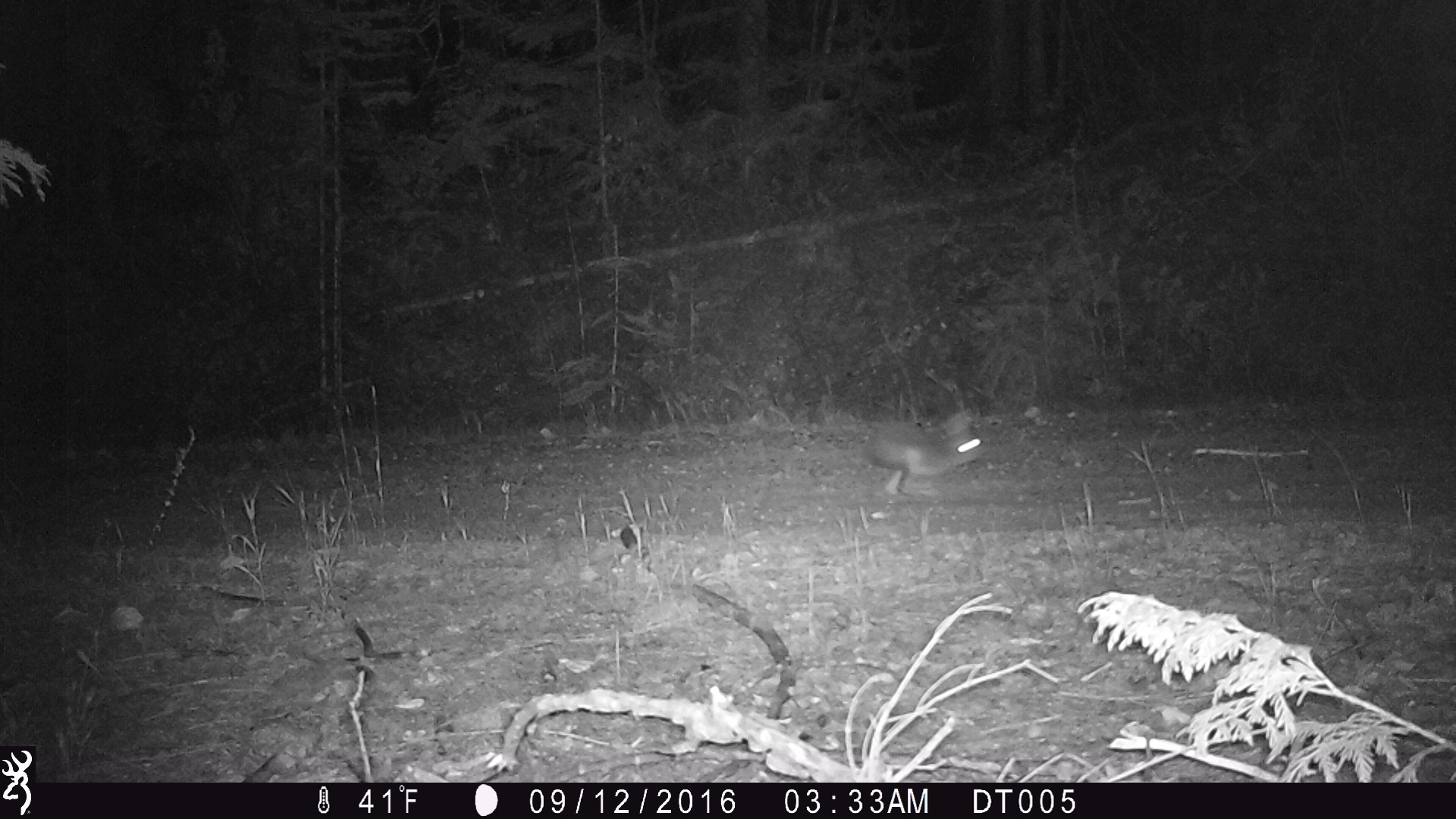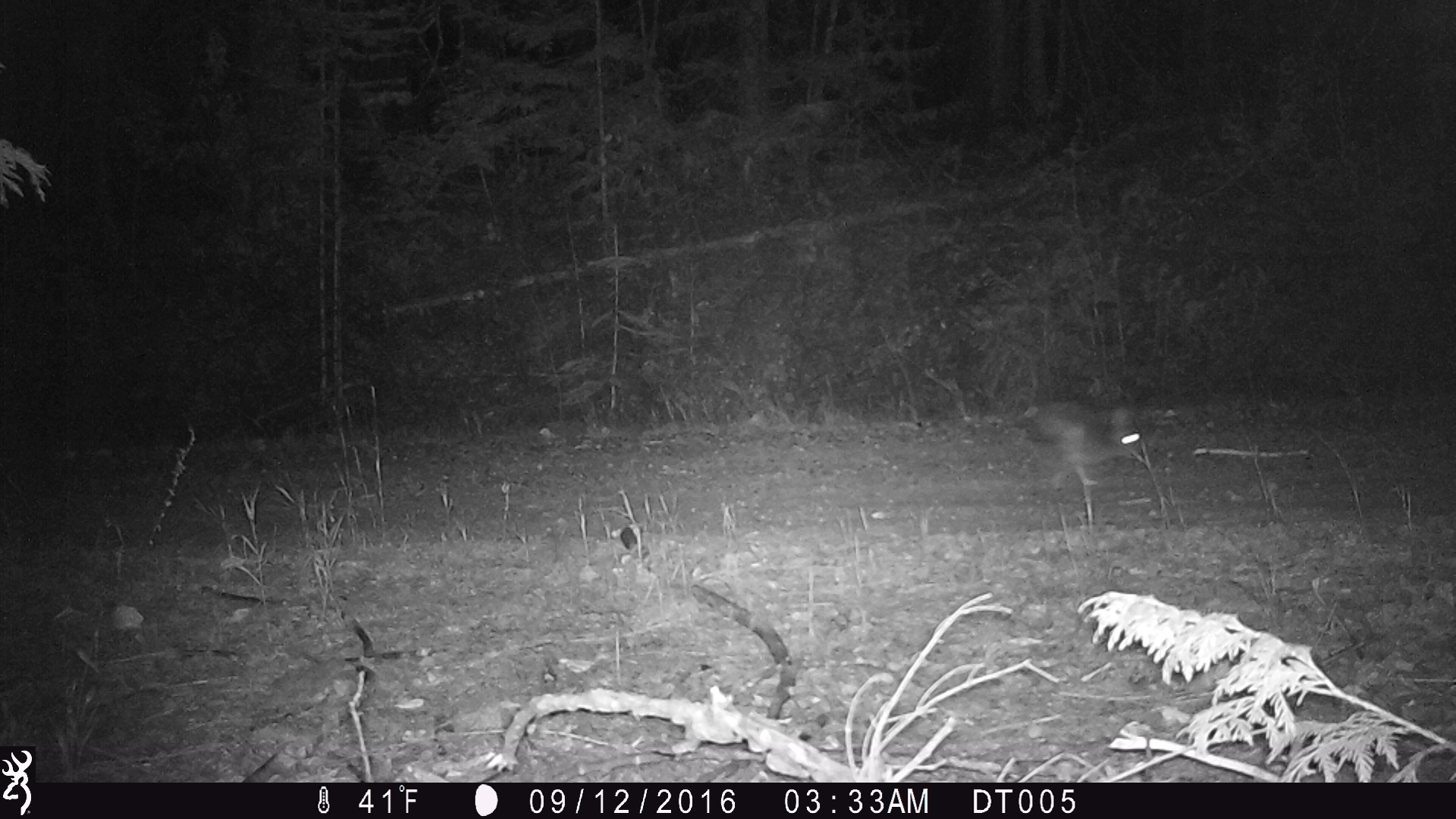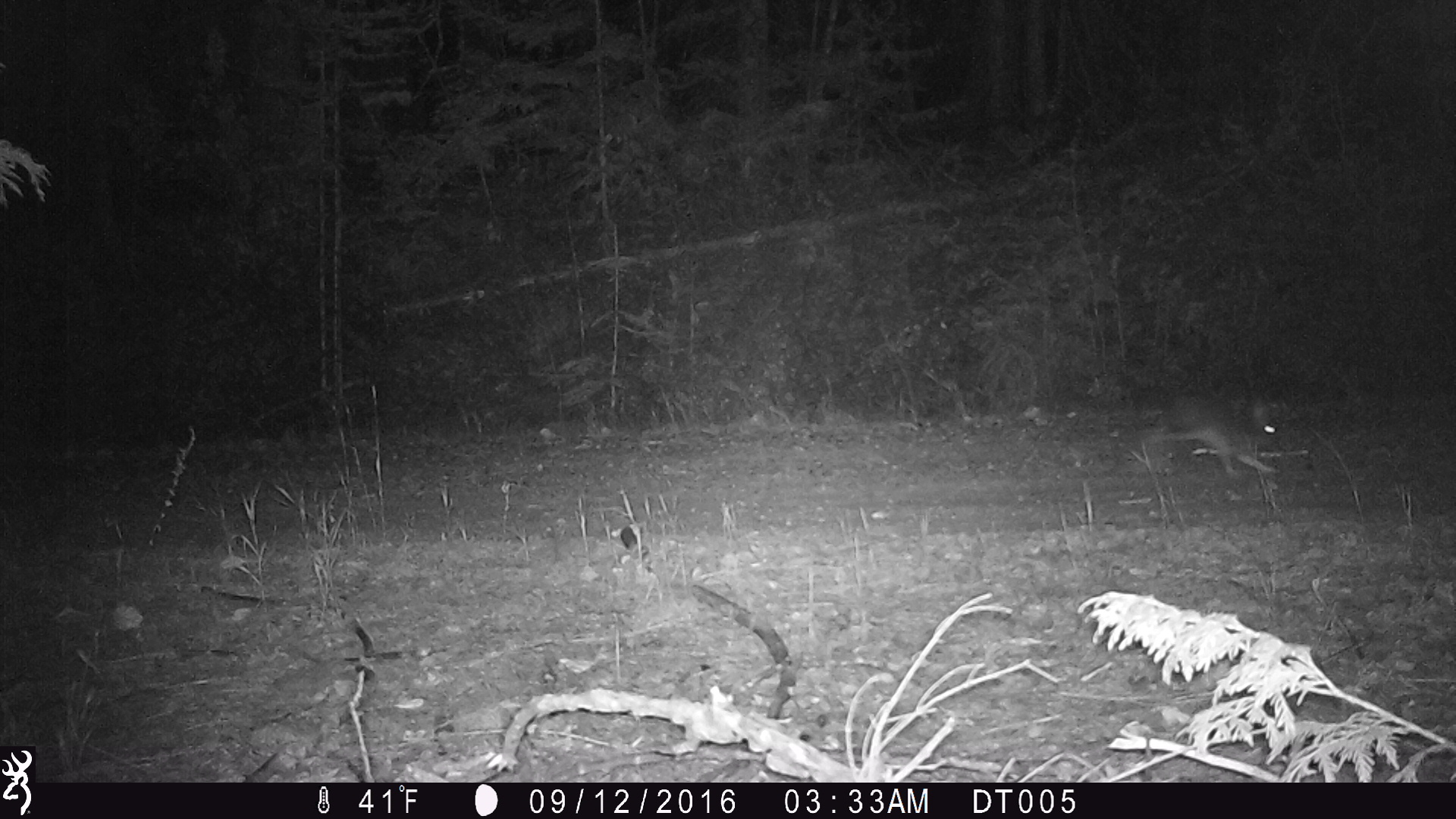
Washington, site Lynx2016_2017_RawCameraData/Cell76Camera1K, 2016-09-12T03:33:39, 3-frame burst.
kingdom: Animalia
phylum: Chordata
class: Mammalia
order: Lagomorpha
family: Leporidae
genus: Lepus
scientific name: Lepus americanus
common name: snowshoe hare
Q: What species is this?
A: Lepus americanus (snowshoe hare).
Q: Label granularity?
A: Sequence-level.